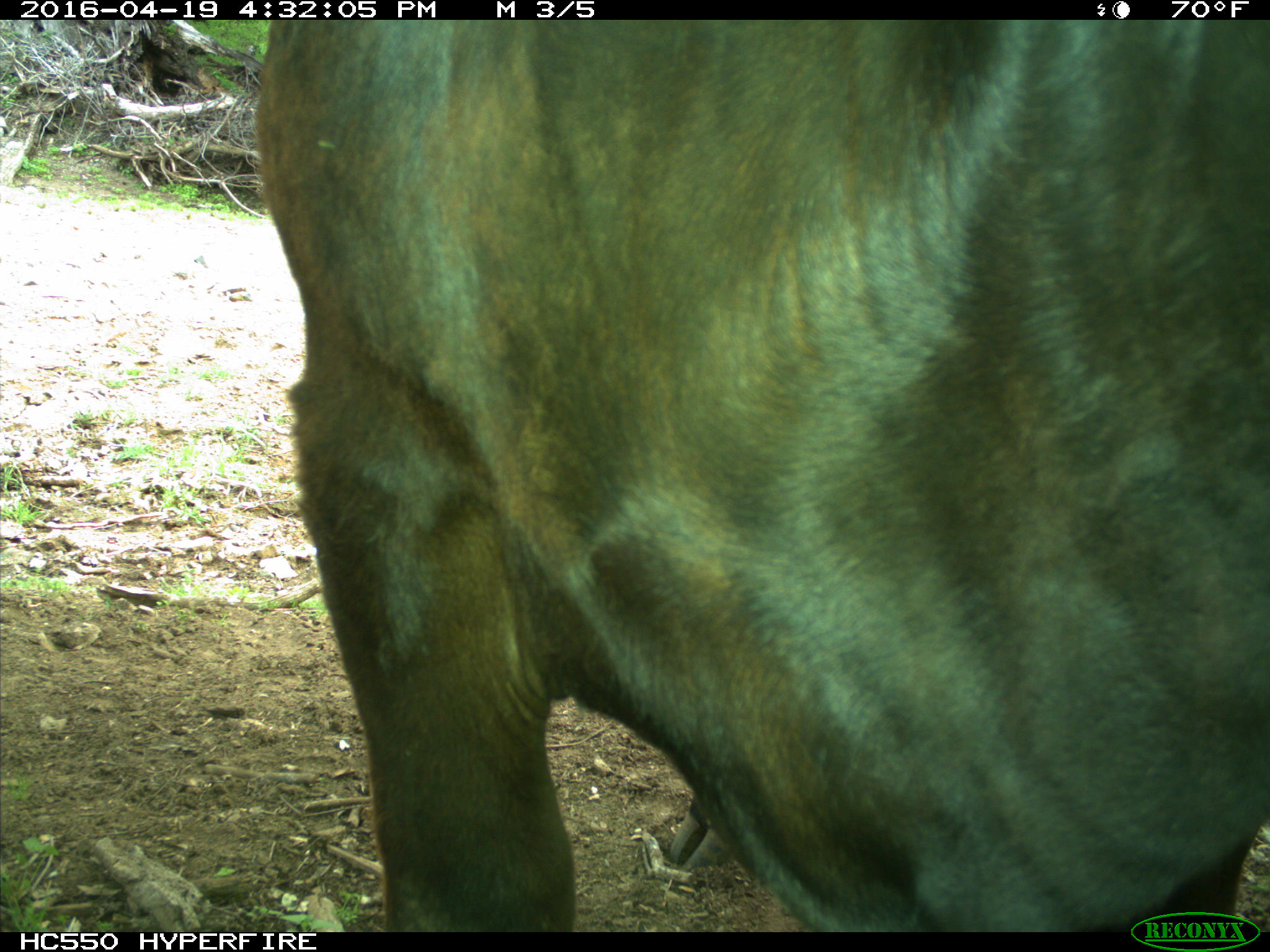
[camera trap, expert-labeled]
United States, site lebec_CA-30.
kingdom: Animalia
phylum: Chordata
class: Mammalia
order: Artiodactyla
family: Bovidae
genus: Bos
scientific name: Bos taurus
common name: domestic cow